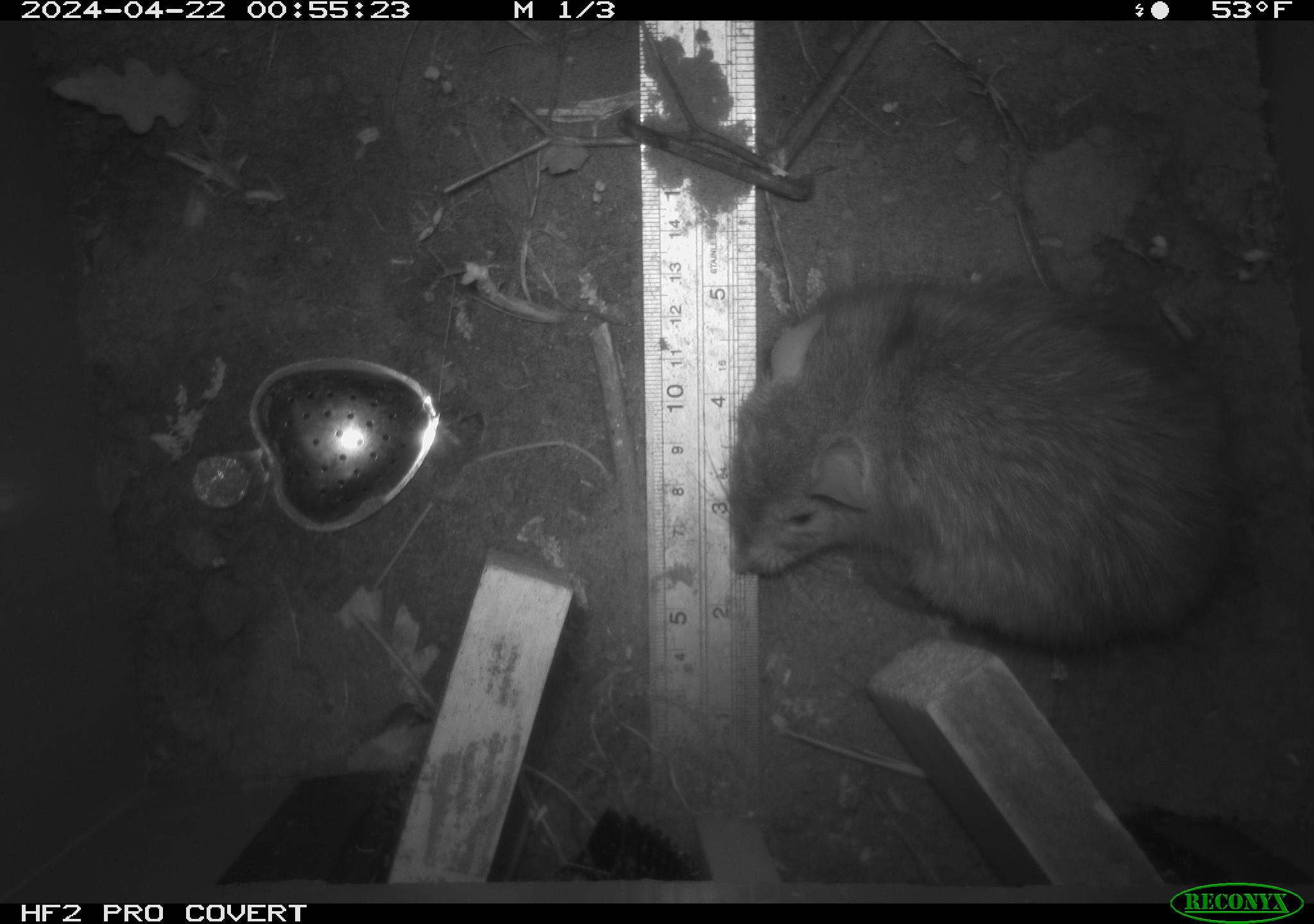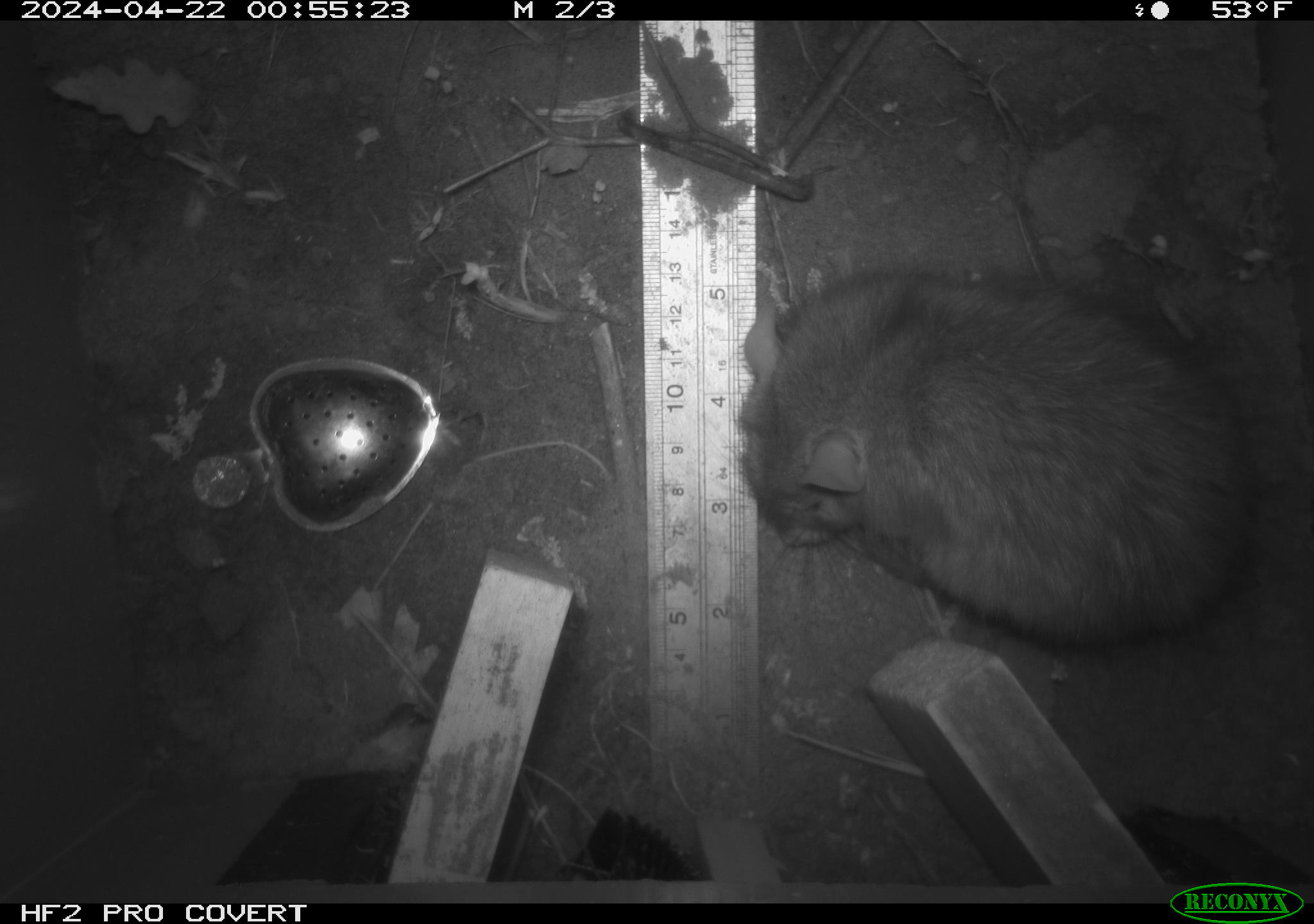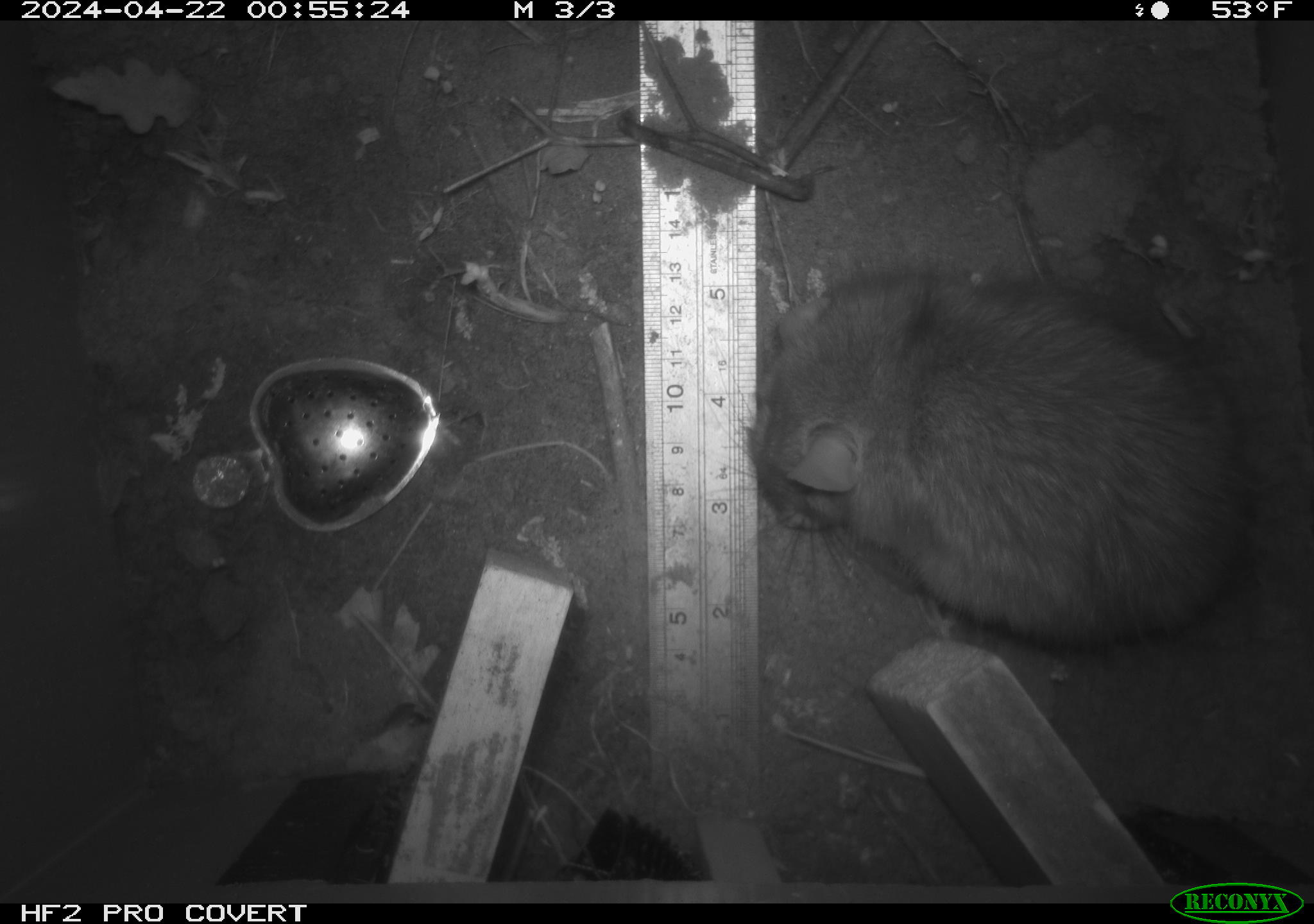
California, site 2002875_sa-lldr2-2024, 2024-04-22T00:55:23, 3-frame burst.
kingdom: Animalia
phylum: Chordata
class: Mammalia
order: Rodentia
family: Muridae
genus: Rattus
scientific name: Rattus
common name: rat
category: rattus species